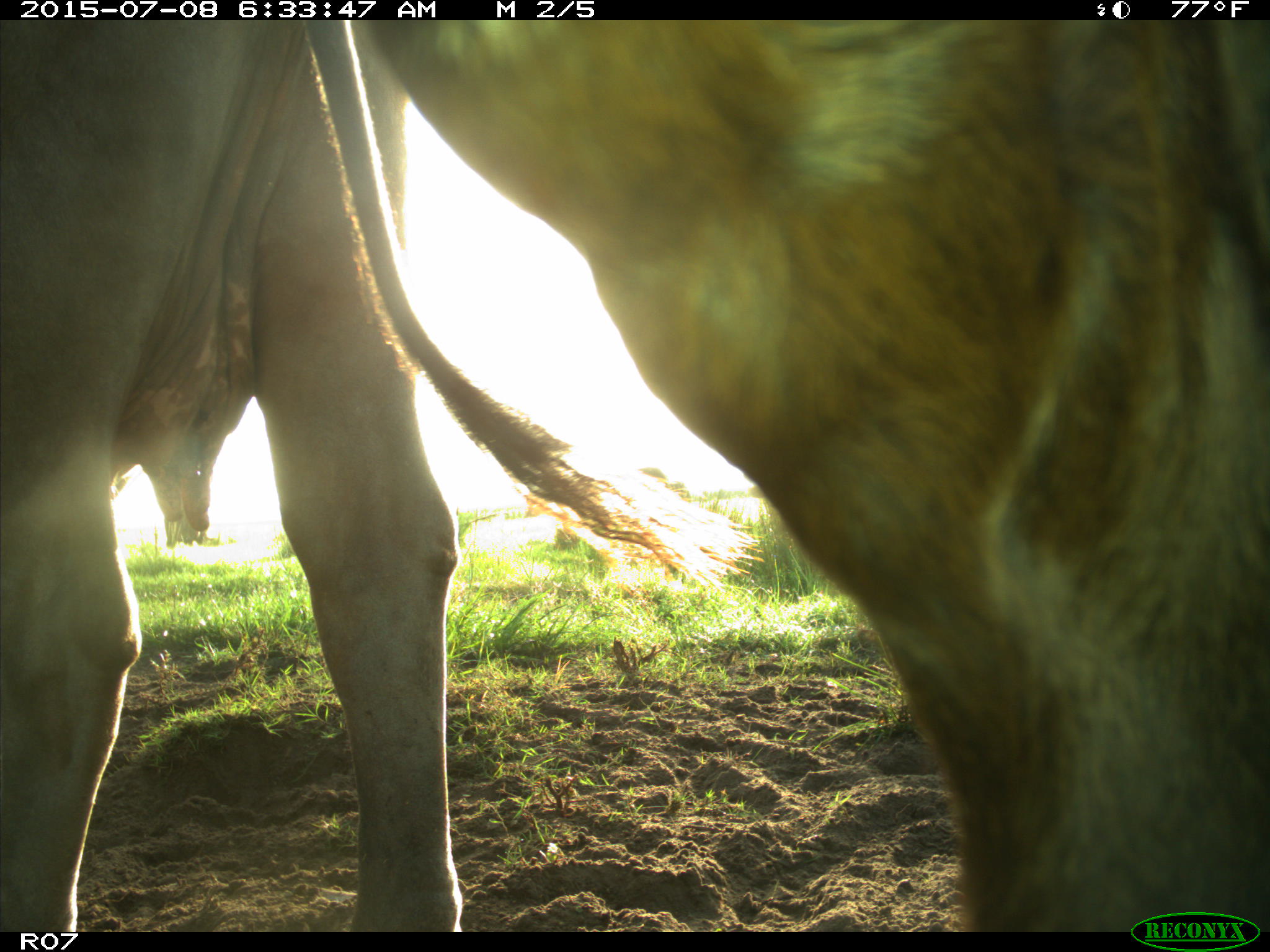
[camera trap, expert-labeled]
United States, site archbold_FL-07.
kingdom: Animalia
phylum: Chordata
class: Mammalia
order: Artiodactyla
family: Bovidae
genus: Bos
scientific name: Bos taurus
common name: domestic cow